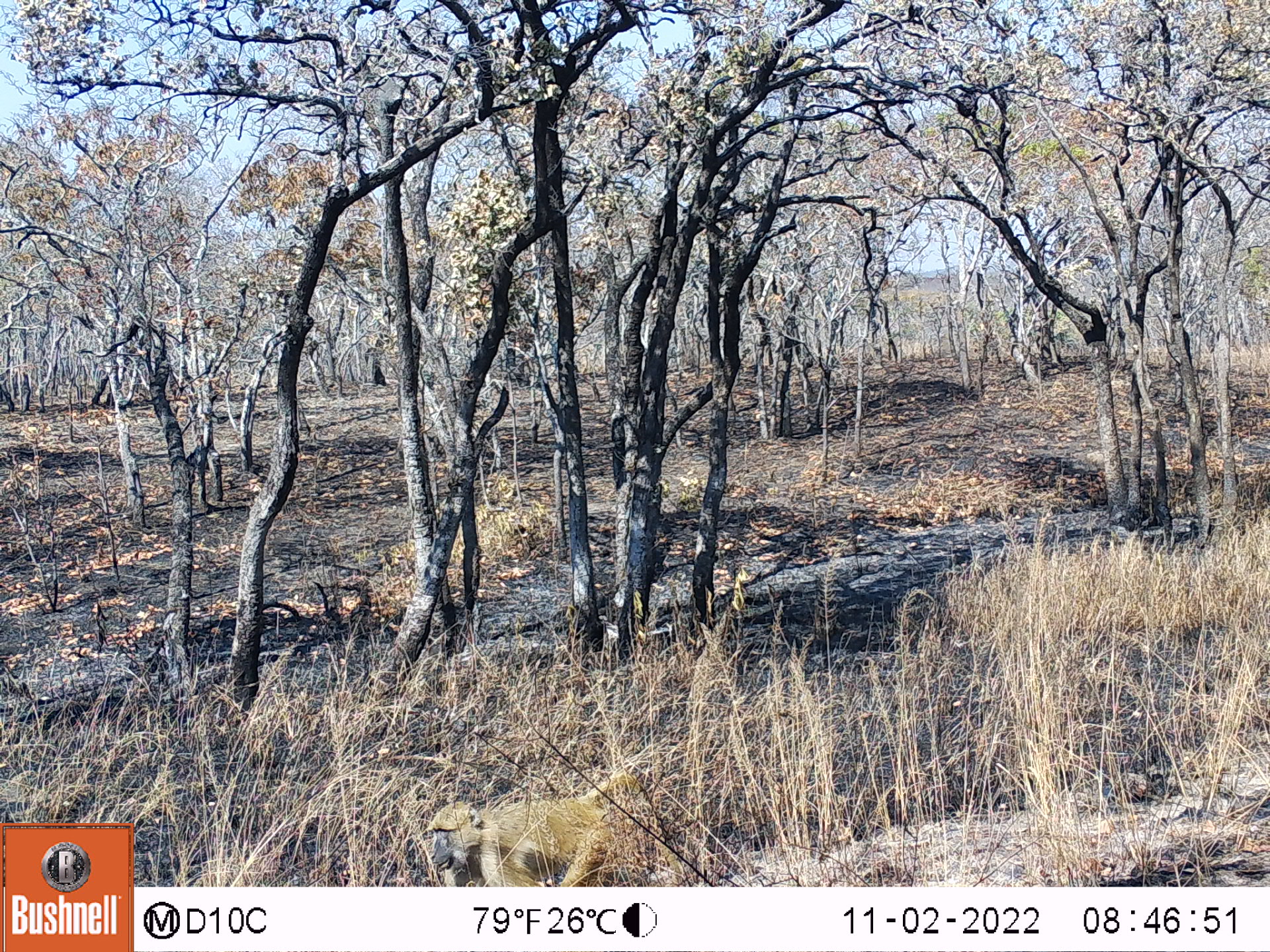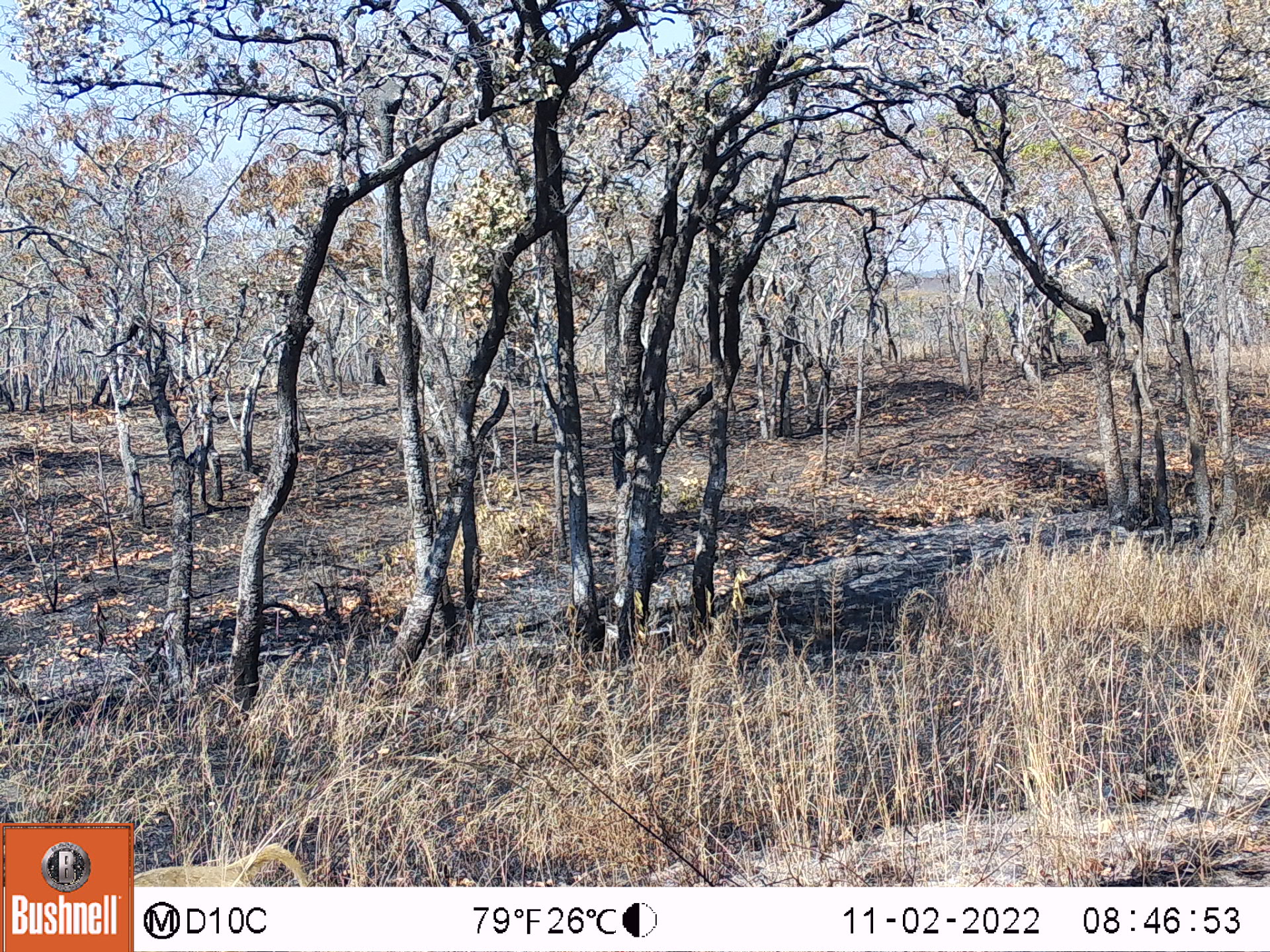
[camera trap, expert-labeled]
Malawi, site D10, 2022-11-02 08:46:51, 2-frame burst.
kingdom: Animalia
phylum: Chordata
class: Mammalia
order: Primates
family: Cercopithecidae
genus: Papio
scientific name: Papio cynocephalus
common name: yellow baboon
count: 1